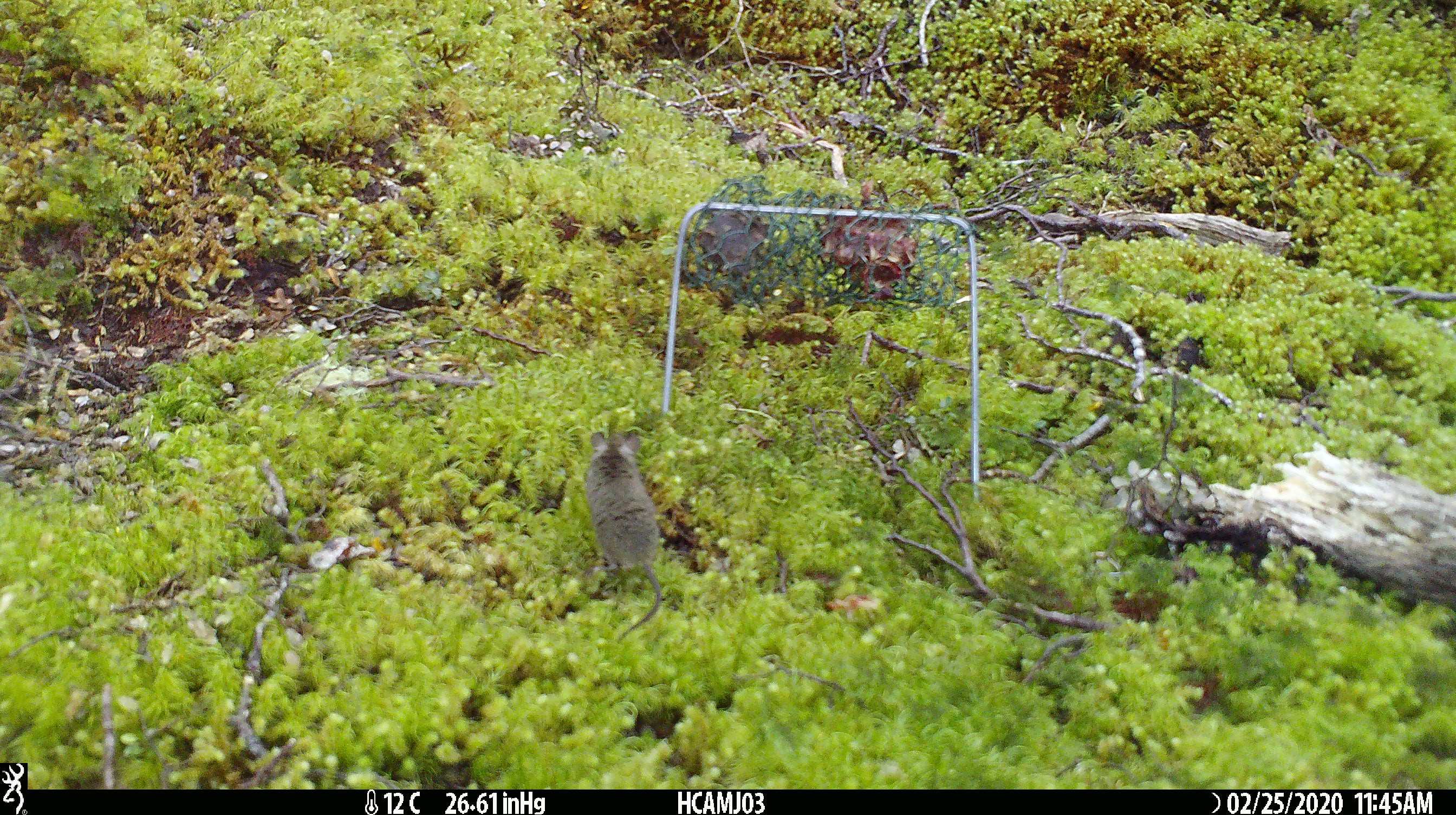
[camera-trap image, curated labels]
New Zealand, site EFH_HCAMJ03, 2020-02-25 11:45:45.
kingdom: Animalia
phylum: Chordata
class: Mammalia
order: Rodentia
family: Muridae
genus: Mus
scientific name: Mus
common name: mouse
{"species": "mouse (Mus)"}